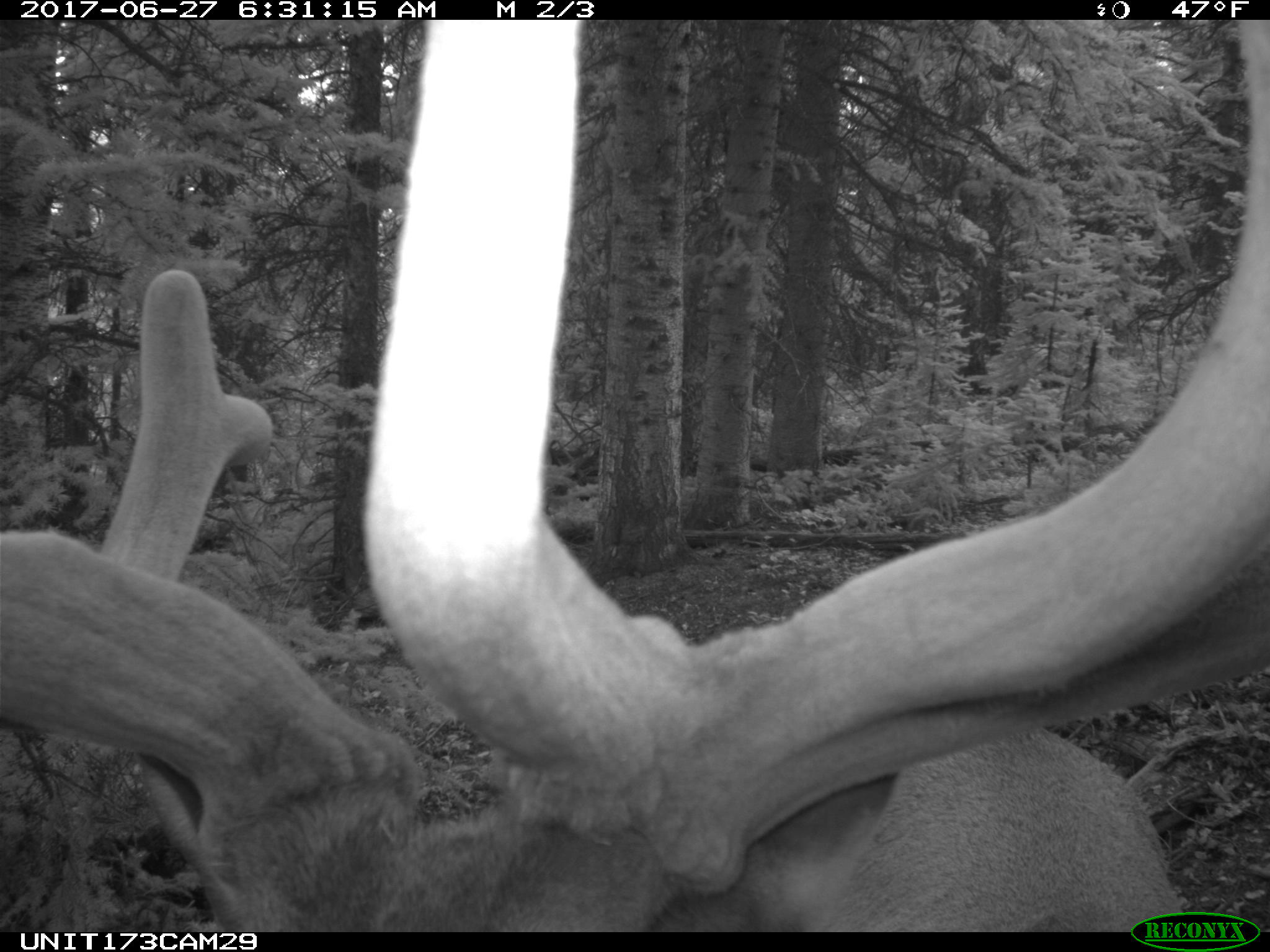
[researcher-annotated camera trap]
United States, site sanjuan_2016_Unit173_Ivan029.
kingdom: Animalia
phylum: Chordata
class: Mammalia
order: Artiodactyla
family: Cervidae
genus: Cervus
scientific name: Cervus elaphus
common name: red deer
Cervus elaphus (red deer).